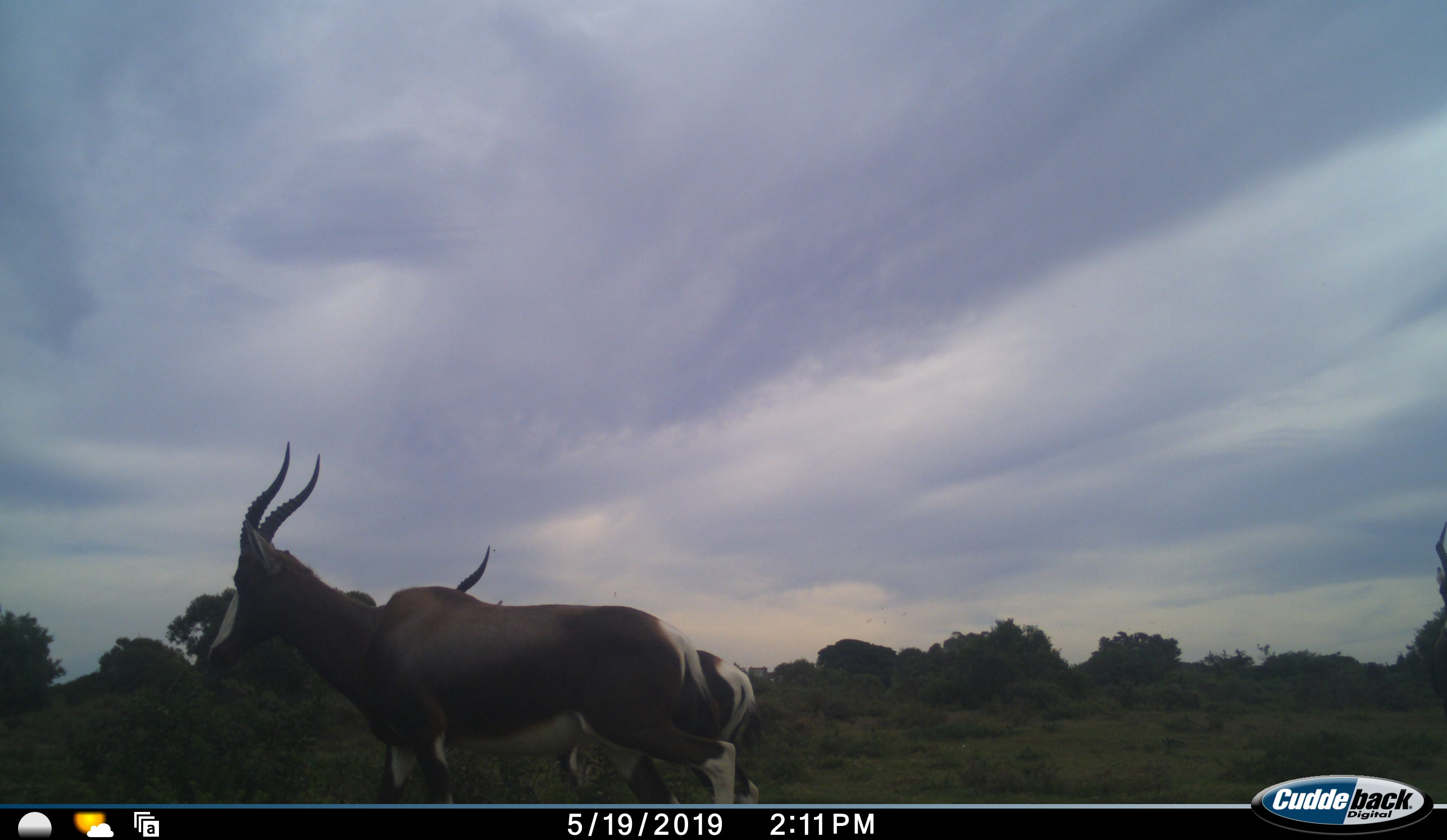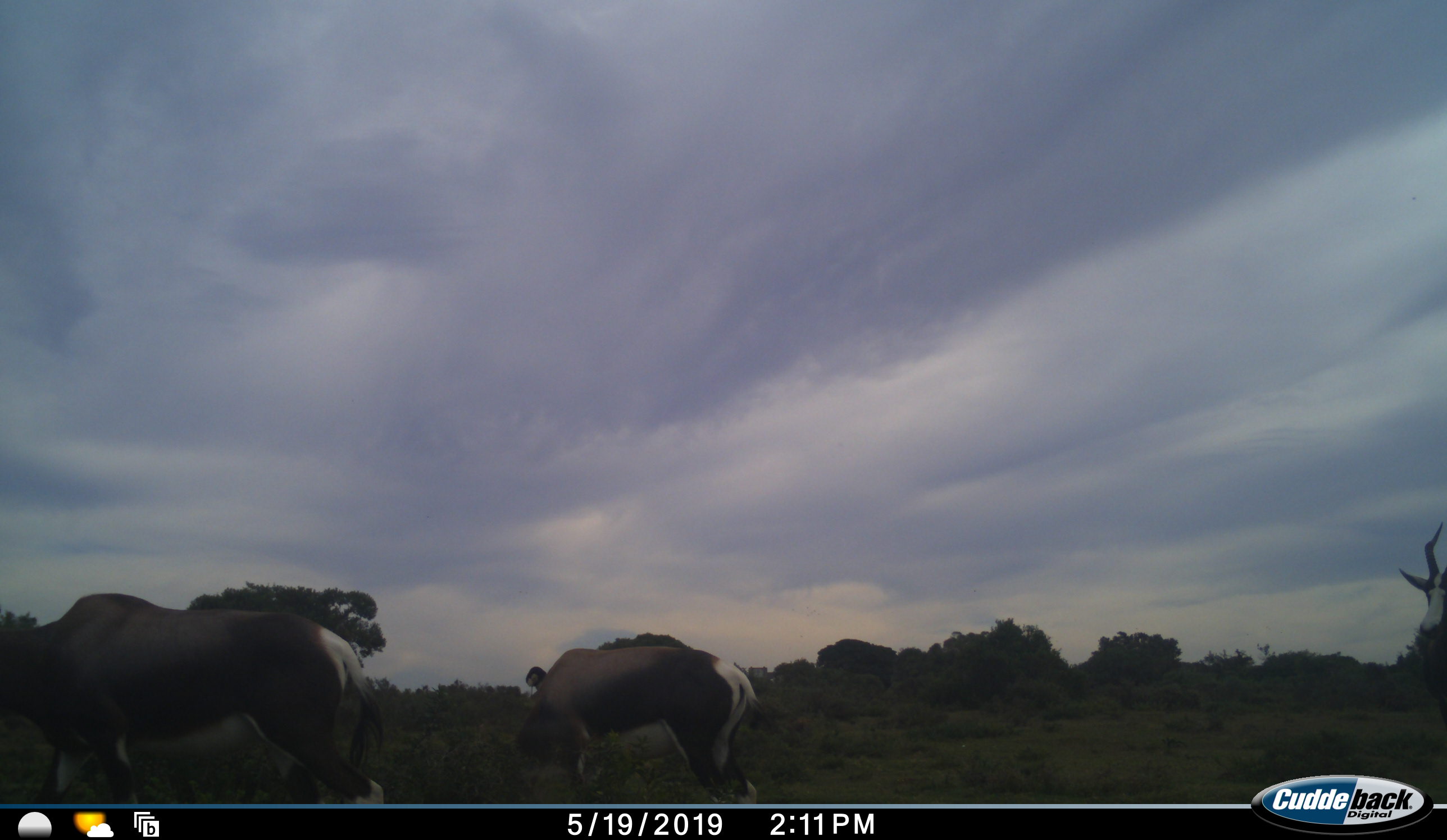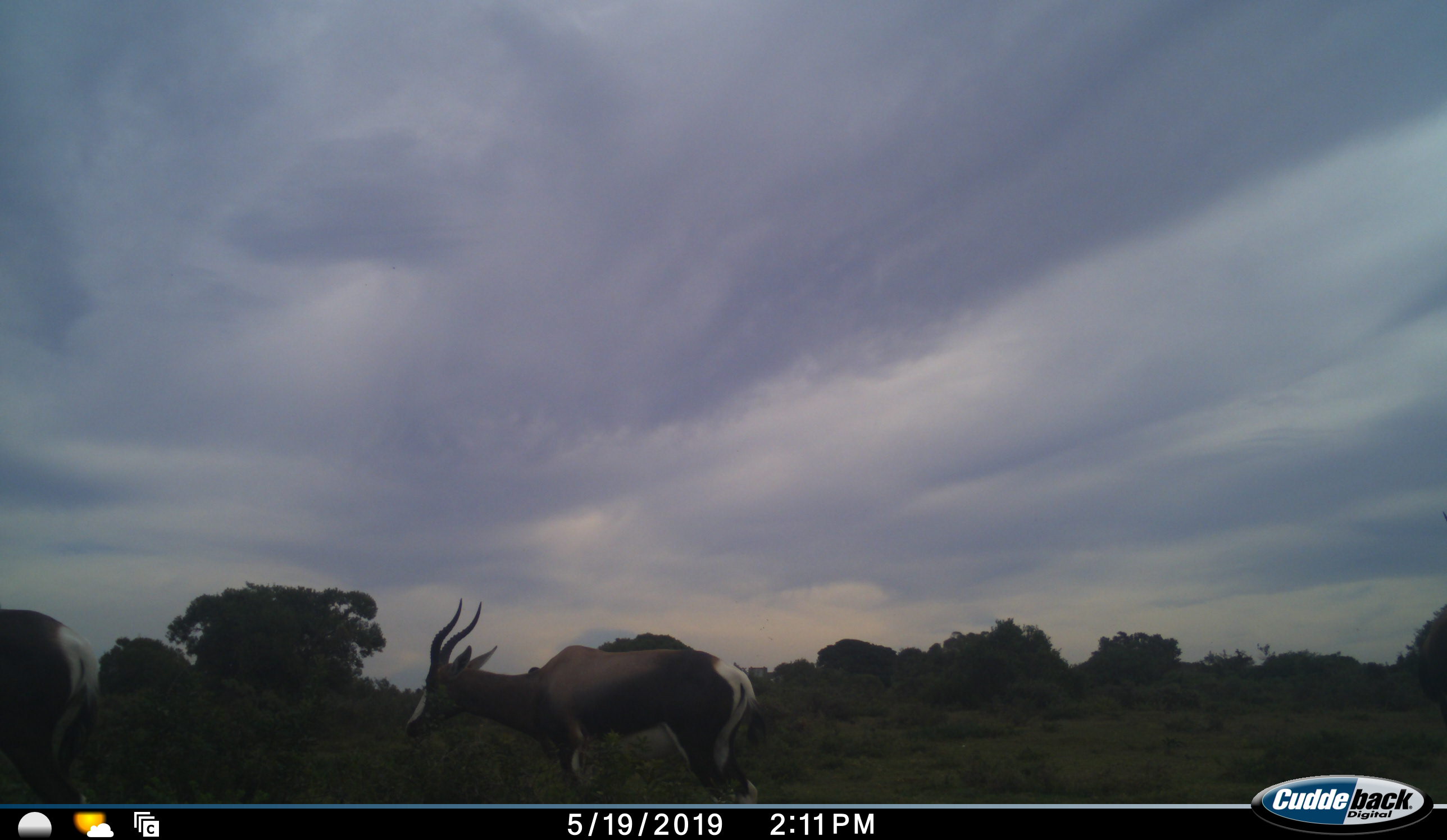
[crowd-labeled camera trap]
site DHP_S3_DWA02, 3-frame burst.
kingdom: Animalia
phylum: Chordata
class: Mammalia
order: Artiodactyla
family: Bovidae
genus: Damaliscus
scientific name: Damaliscus pygargus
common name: bontebok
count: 3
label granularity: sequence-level